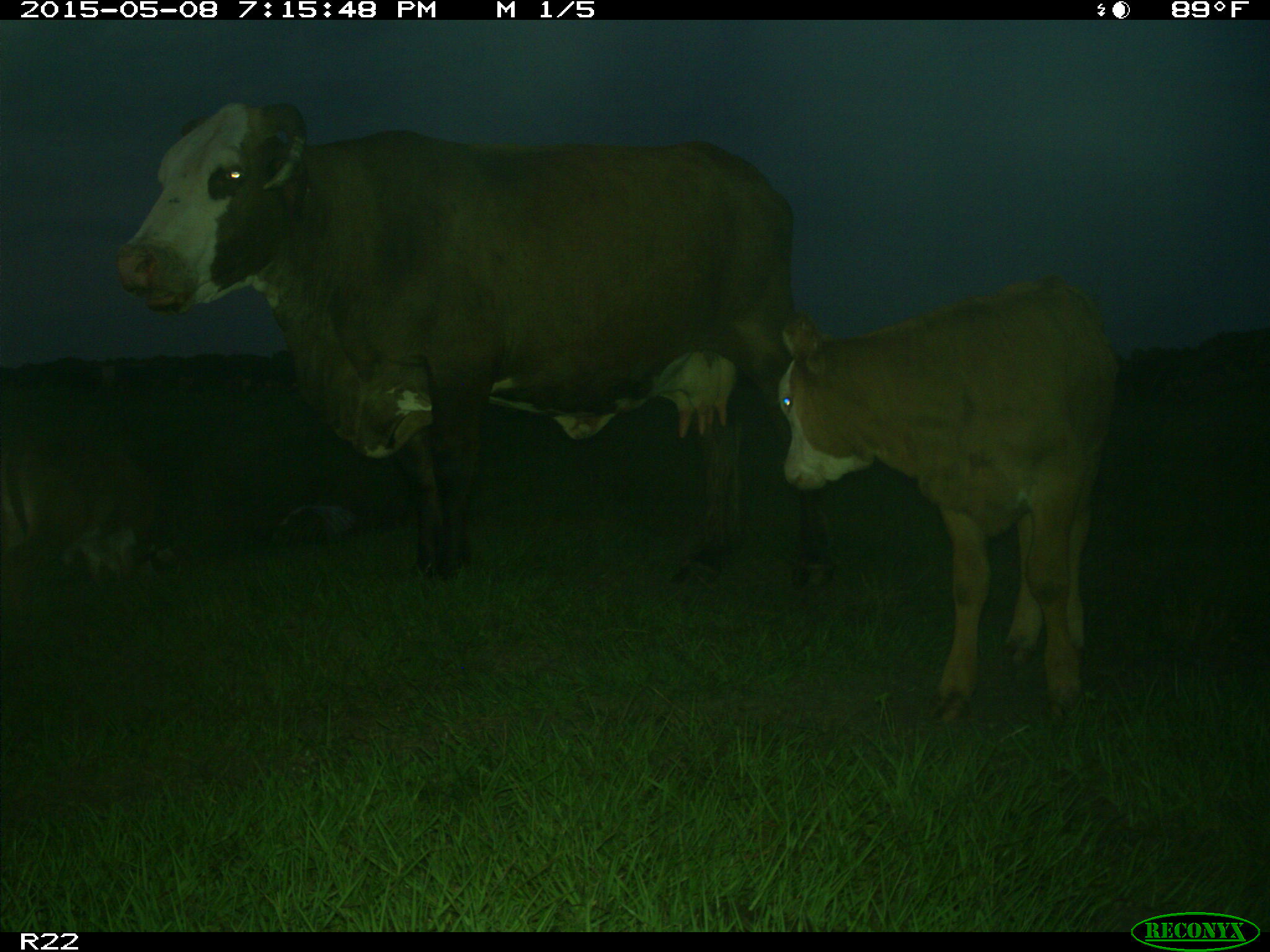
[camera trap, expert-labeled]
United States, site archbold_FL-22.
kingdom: Animalia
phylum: Chordata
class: Mammalia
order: Artiodactyla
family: Bovidae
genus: Bos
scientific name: Bos taurus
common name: domestic cow